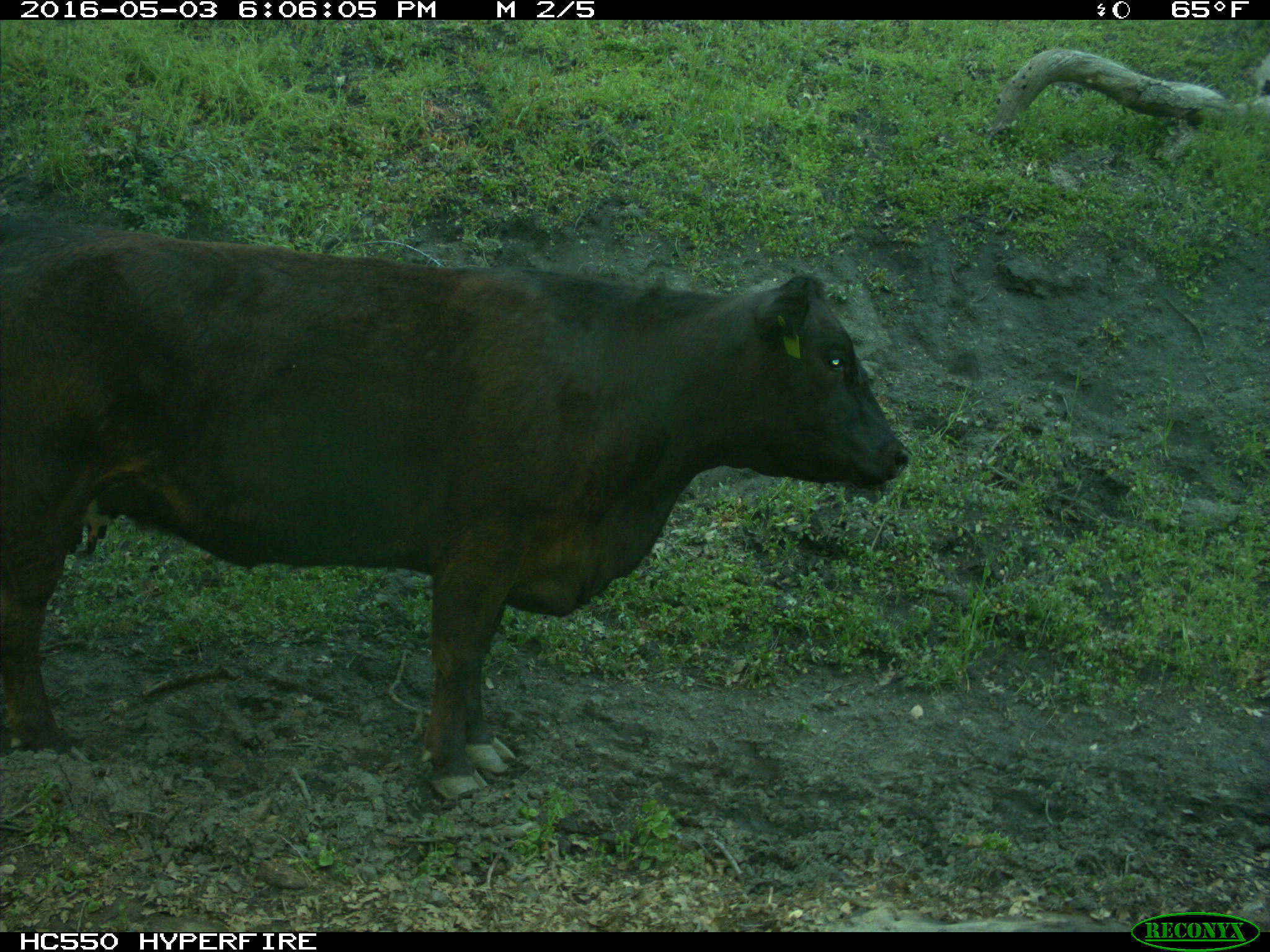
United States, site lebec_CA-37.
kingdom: Animalia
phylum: Chordata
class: Mammalia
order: Artiodactyla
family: Bovidae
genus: Bos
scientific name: Bos taurus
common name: domestic cow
Bos taurus (domestic cow).